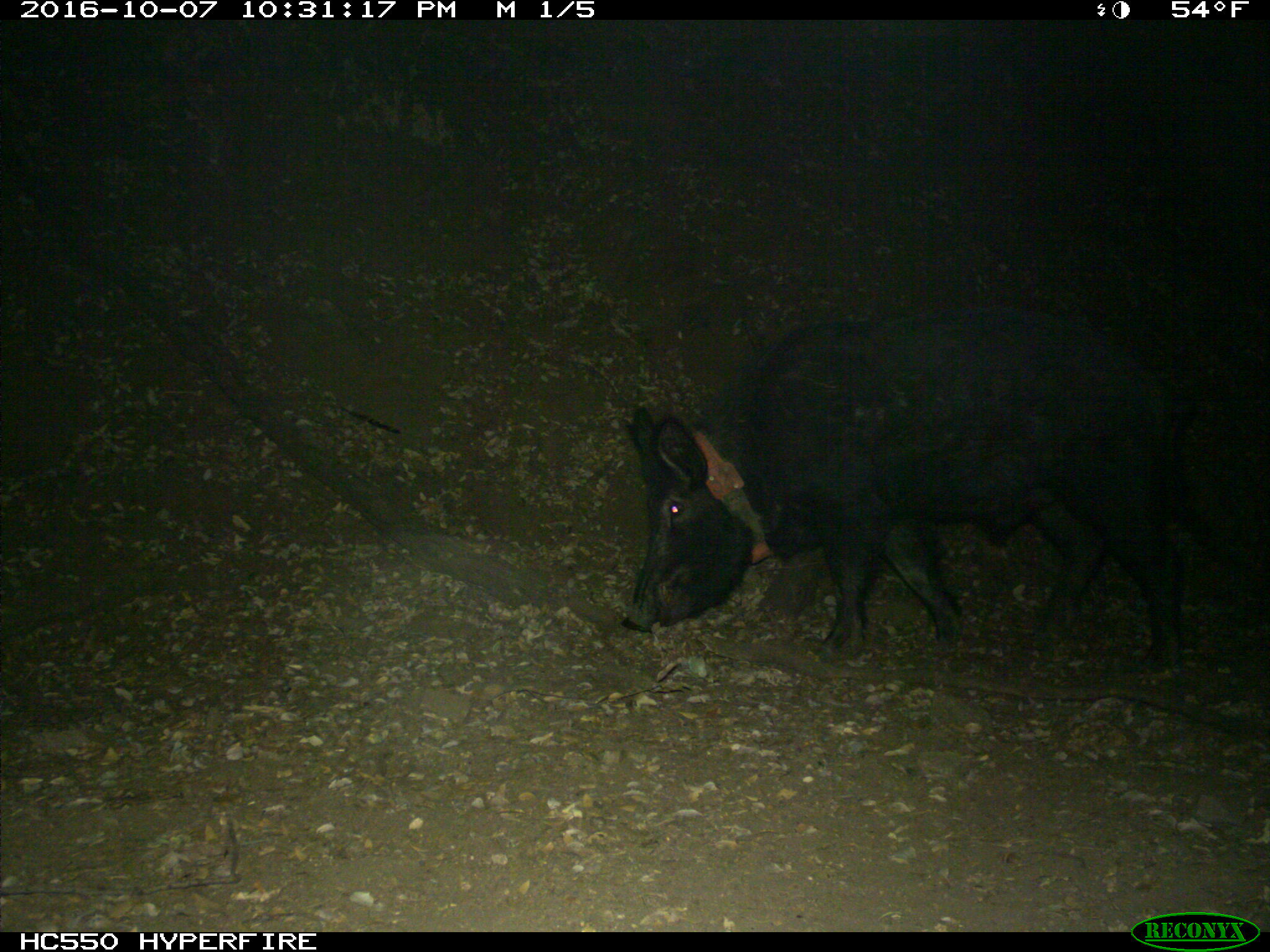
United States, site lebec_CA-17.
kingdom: Animalia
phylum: Chordata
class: Mammalia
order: Artiodactyla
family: Suidae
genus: Sus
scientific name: Sus scrofa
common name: wild boar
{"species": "Sus scrofa (wild boar)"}